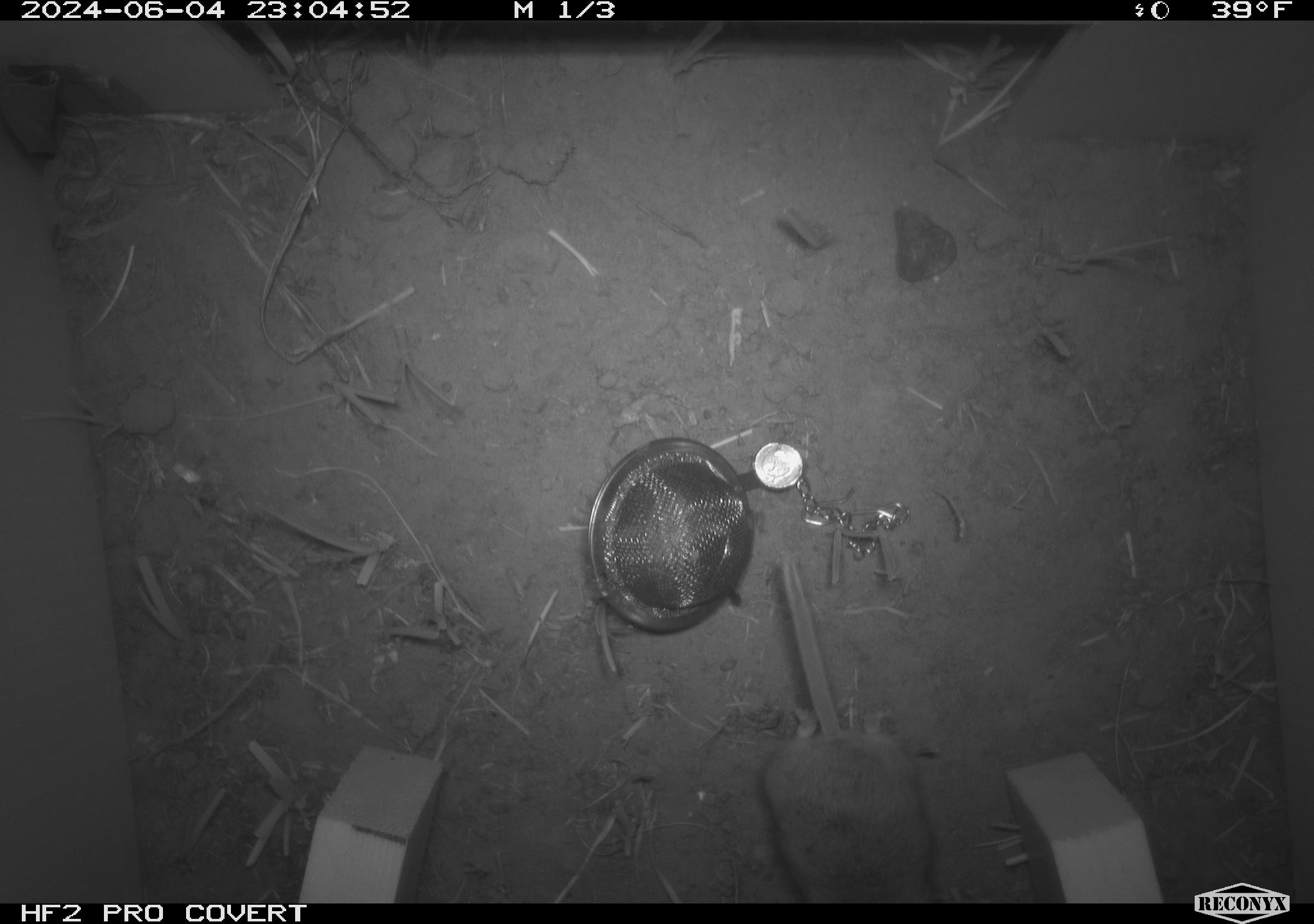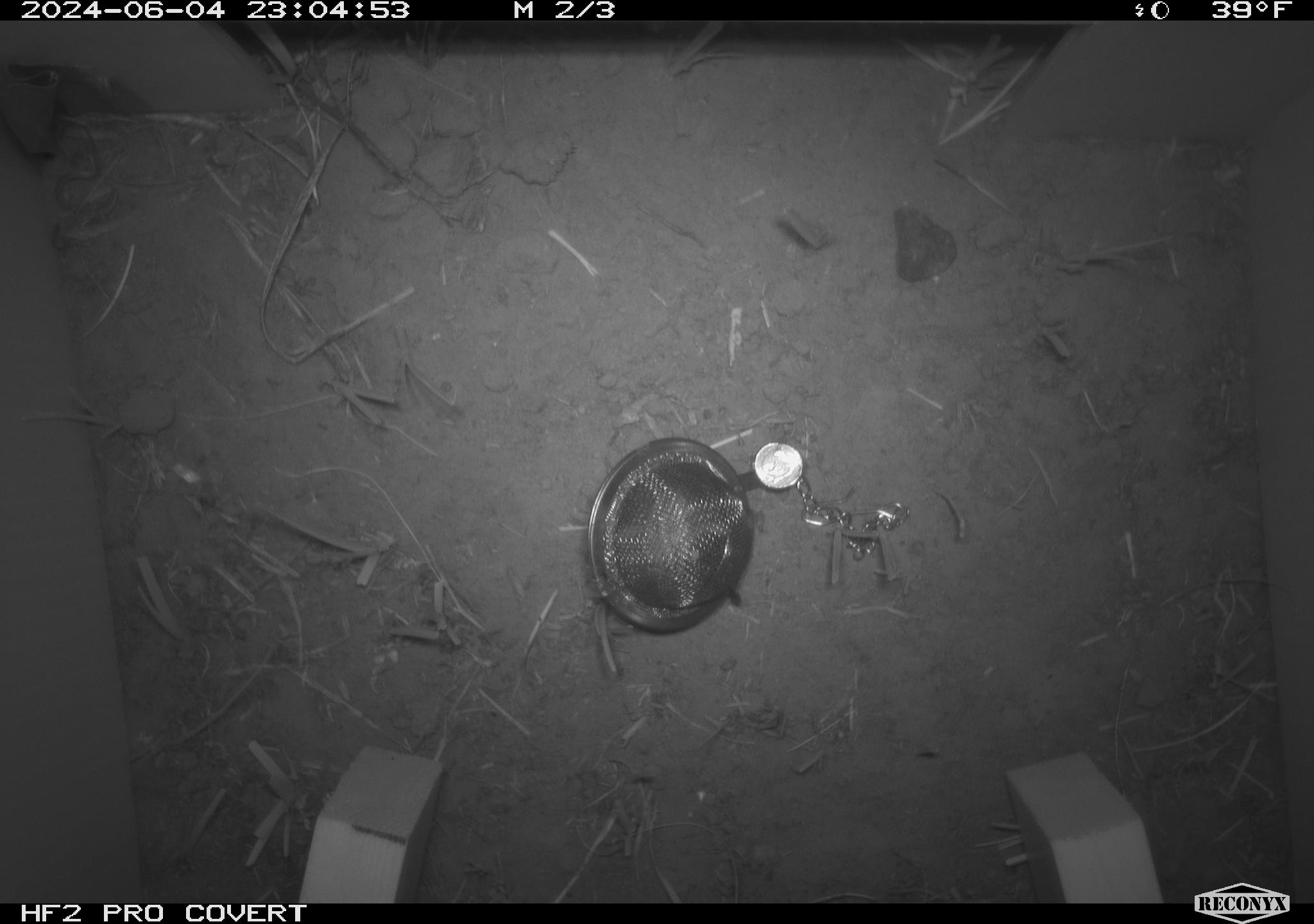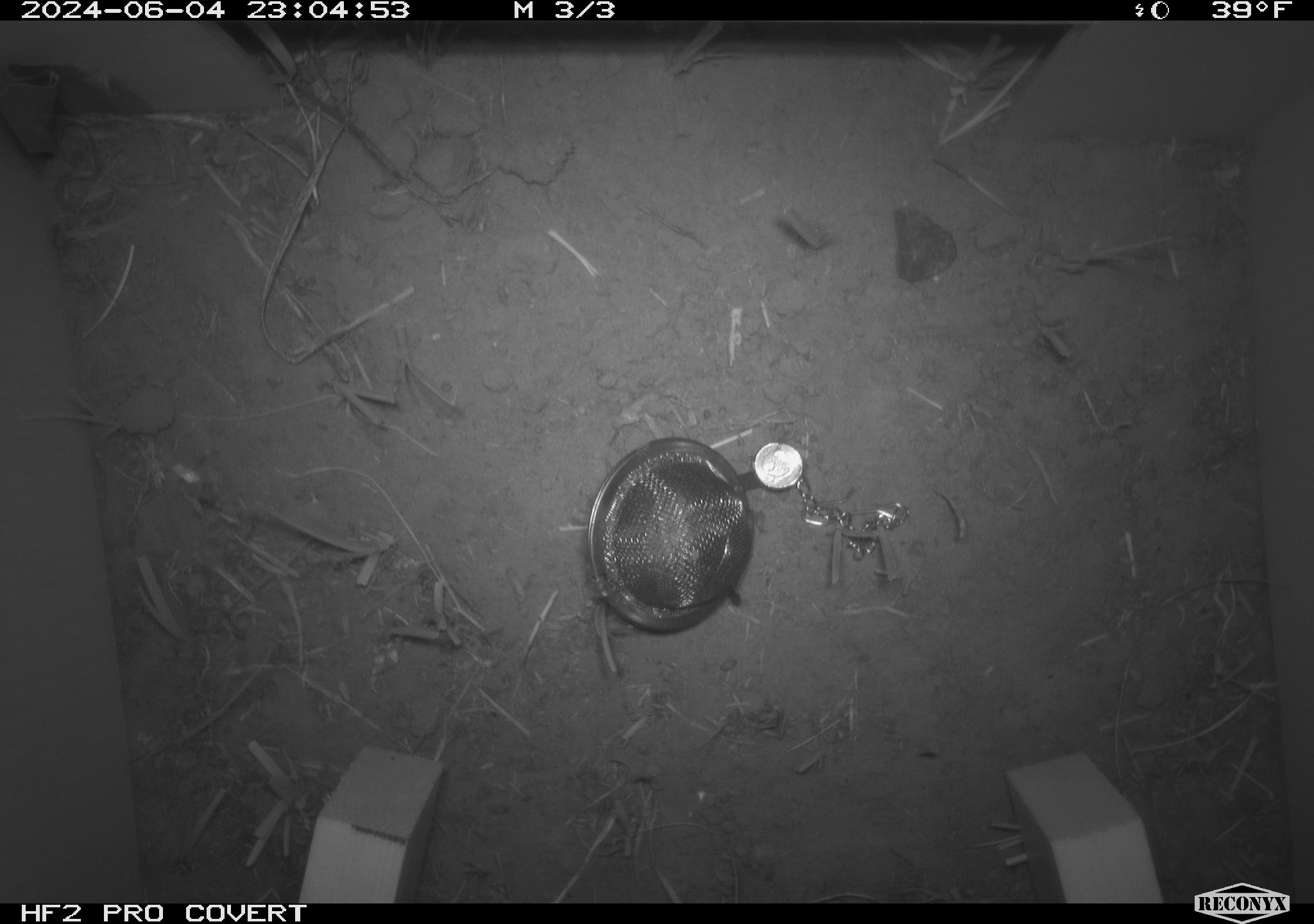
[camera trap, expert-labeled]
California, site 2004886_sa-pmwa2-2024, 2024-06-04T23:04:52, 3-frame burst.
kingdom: Animalia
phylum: Chordata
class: Mammalia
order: Rodentia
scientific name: Rodentia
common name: mouse species